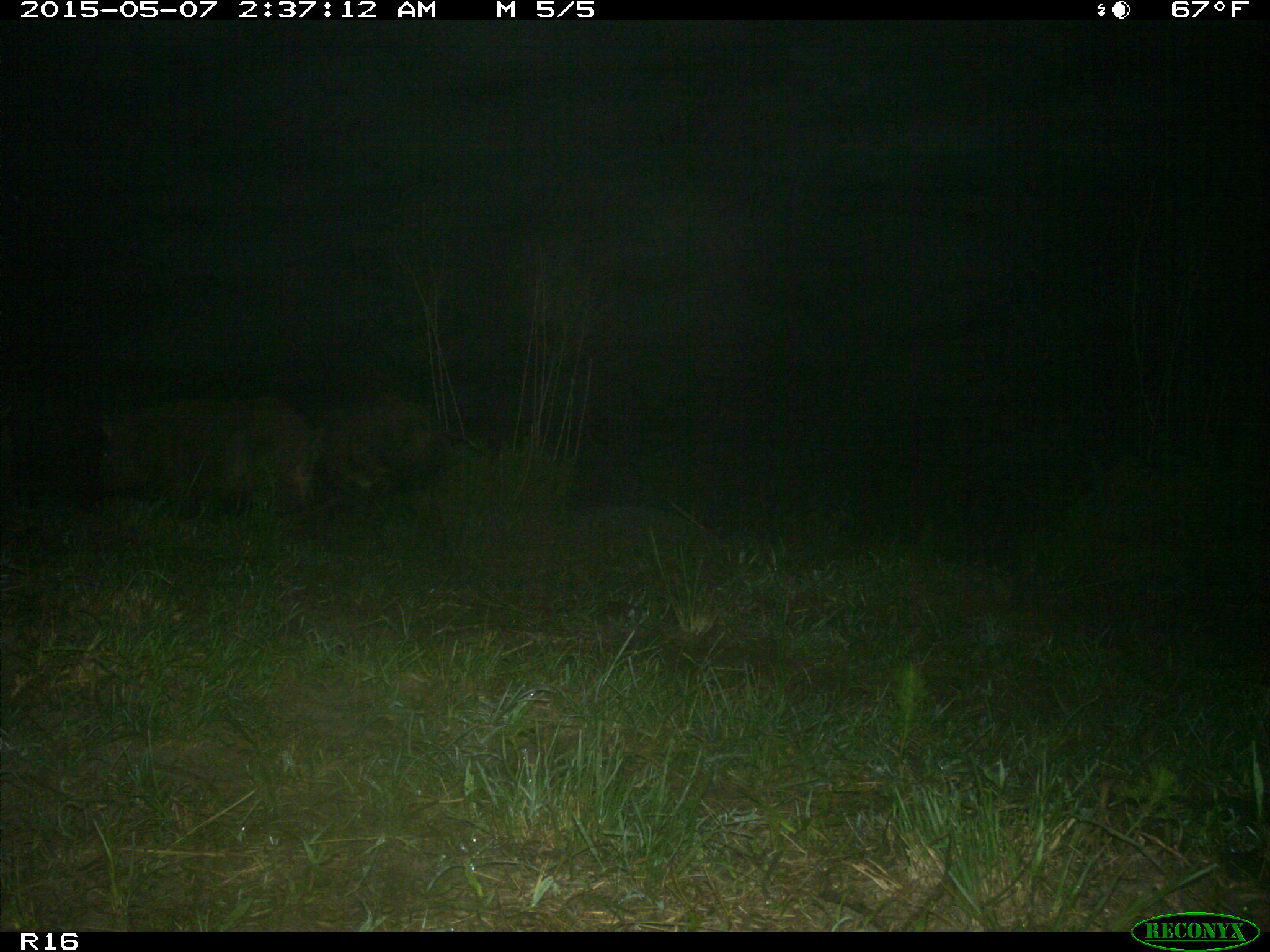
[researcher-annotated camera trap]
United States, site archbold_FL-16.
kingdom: Animalia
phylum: Chordata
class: Mammalia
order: Artiodactyla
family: Suidae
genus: Sus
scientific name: Sus scrofa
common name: wild boar